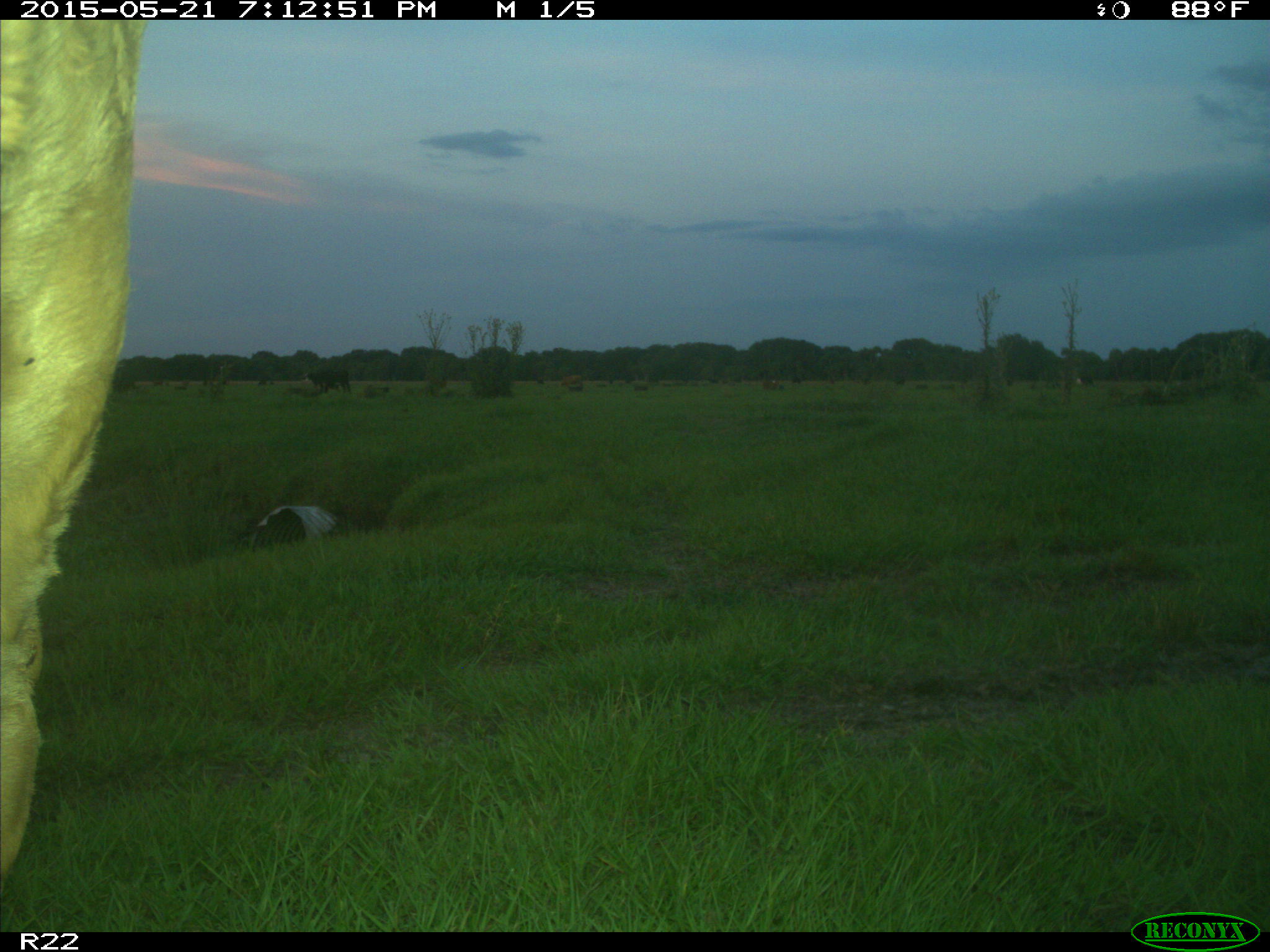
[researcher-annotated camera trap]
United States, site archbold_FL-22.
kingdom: Animalia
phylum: Chordata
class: Mammalia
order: Artiodactyla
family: Bovidae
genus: Bos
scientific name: Bos taurus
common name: domestic cow